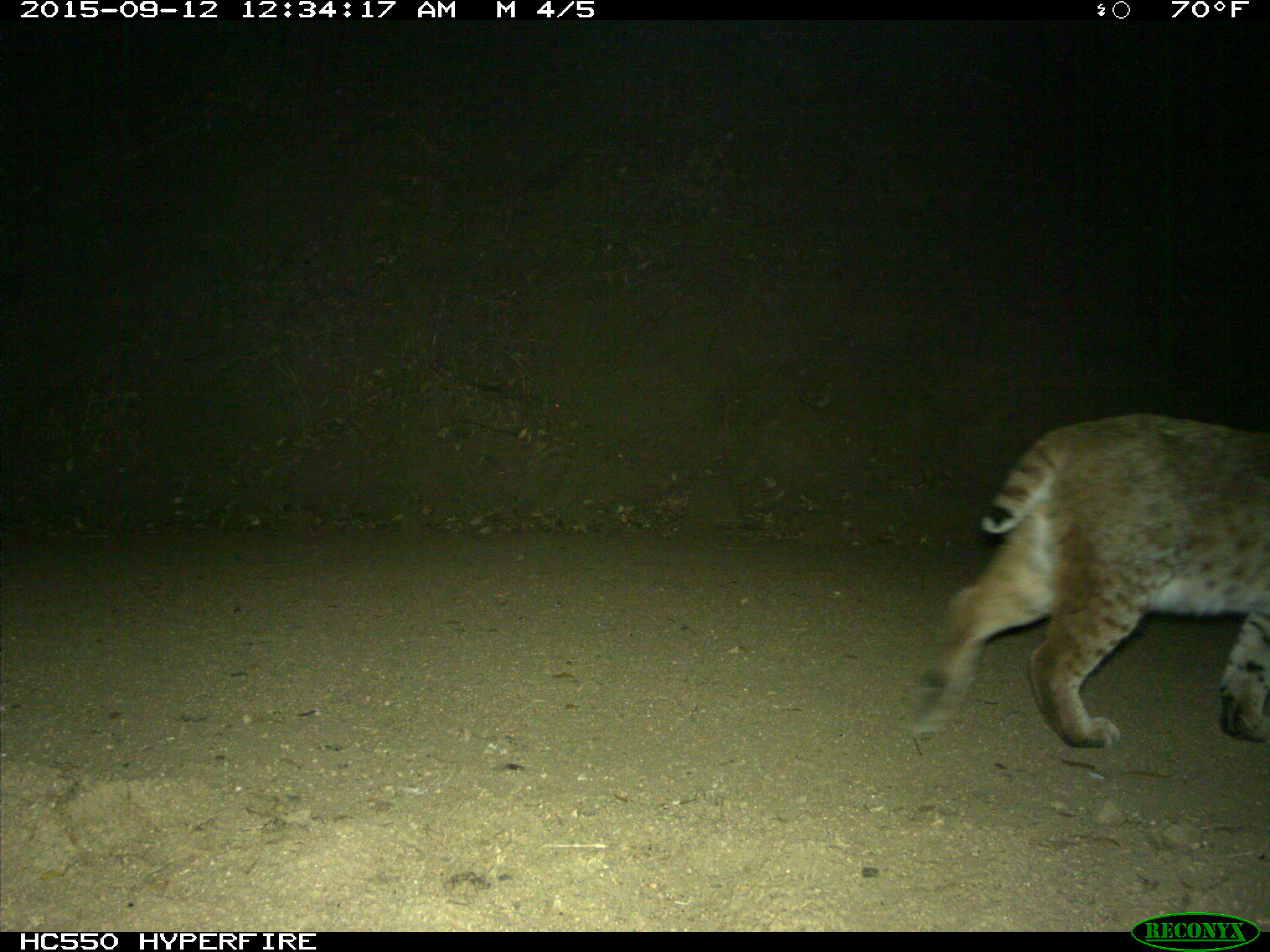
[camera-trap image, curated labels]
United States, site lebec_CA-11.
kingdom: Animalia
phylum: Chordata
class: Mammalia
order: Carnivora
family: Felidae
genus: Lynx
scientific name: Lynx rufus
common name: bobcat